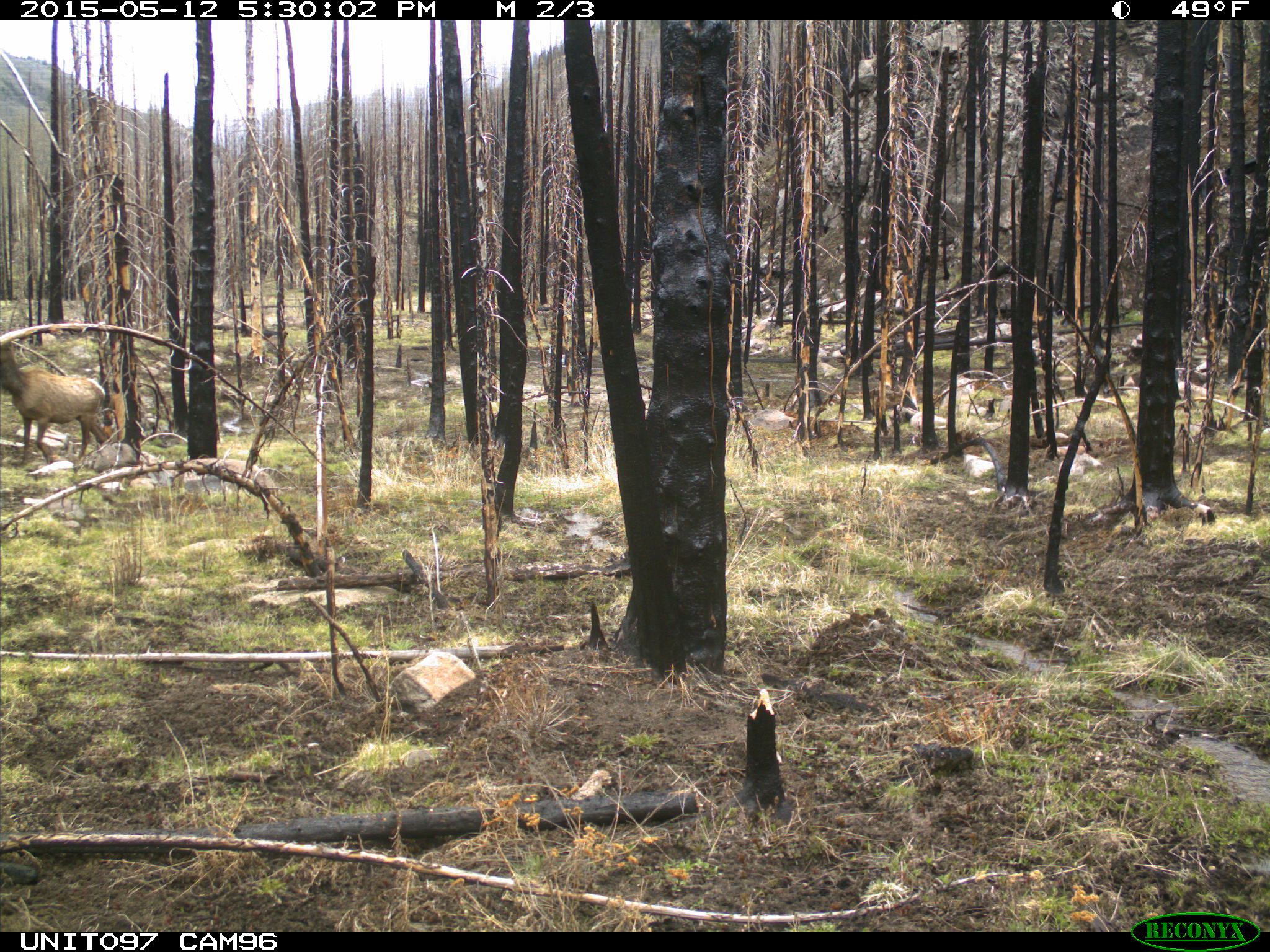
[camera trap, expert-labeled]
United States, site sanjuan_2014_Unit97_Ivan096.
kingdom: Animalia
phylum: Chordata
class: Mammalia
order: Artiodactyla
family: Cervidae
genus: Cervus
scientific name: Cervus elaphus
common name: red deer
Cervus elaphus (red deer).